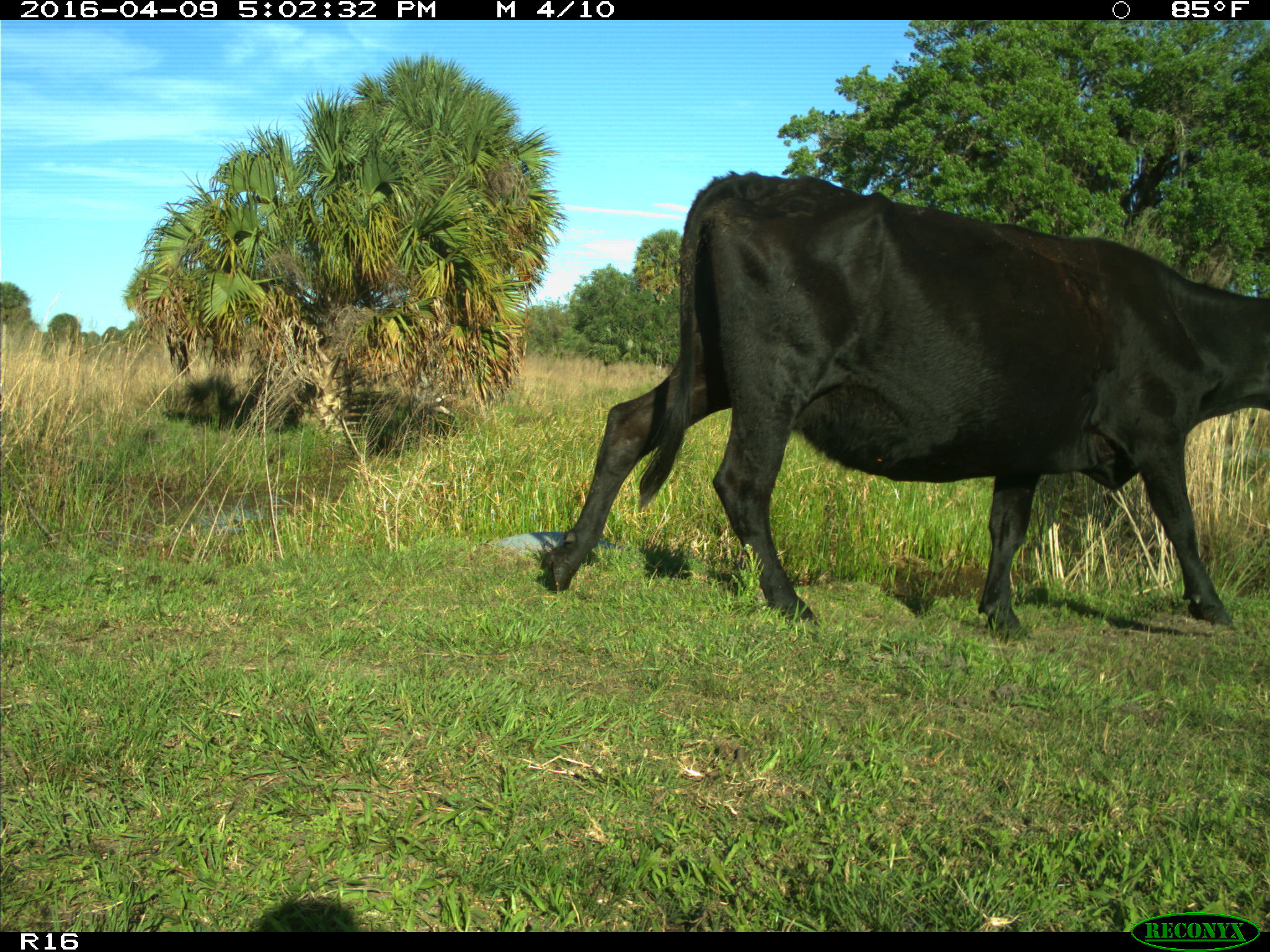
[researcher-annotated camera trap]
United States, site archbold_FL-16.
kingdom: Animalia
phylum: Chordata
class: Mammalia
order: Artiodactyla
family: Bovidae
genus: Bos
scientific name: Bos taurus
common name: domestic cow